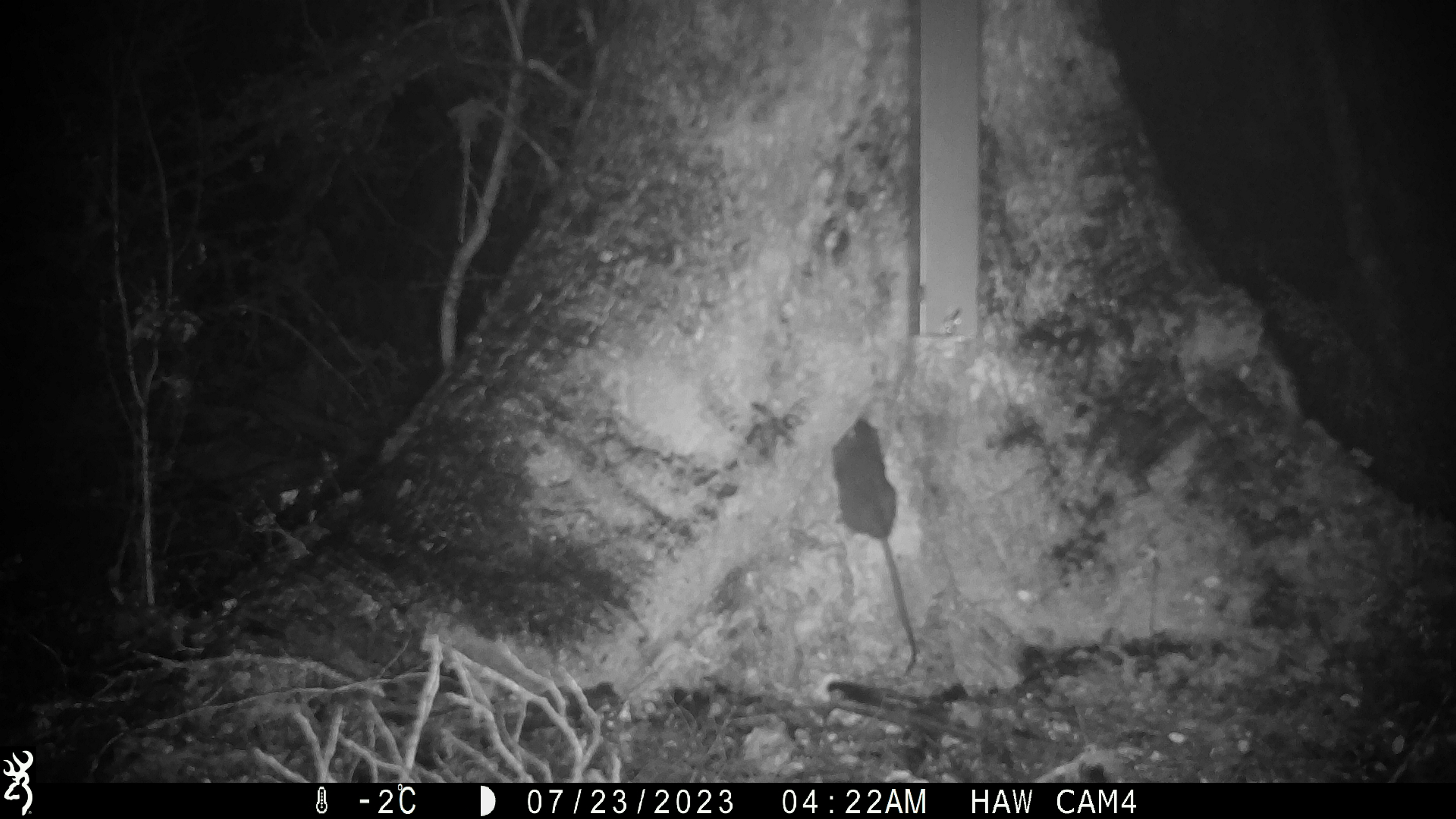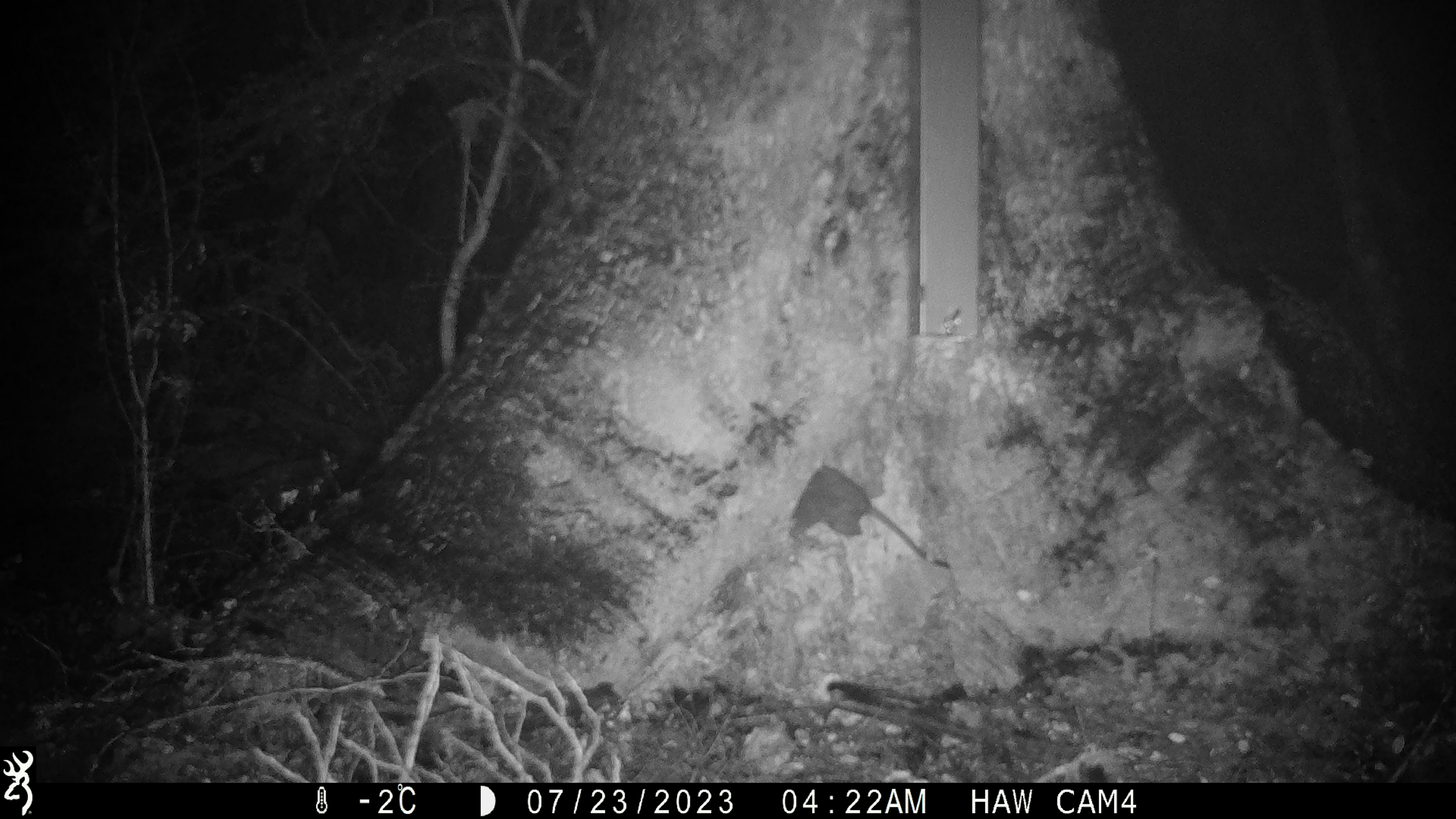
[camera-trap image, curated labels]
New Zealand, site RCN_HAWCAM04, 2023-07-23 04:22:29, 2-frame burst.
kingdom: Animalia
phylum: Chordata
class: Mammalia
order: Rodentia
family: Muridae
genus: Rattus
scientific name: Rattus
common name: rat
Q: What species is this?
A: Rat (Rattus).